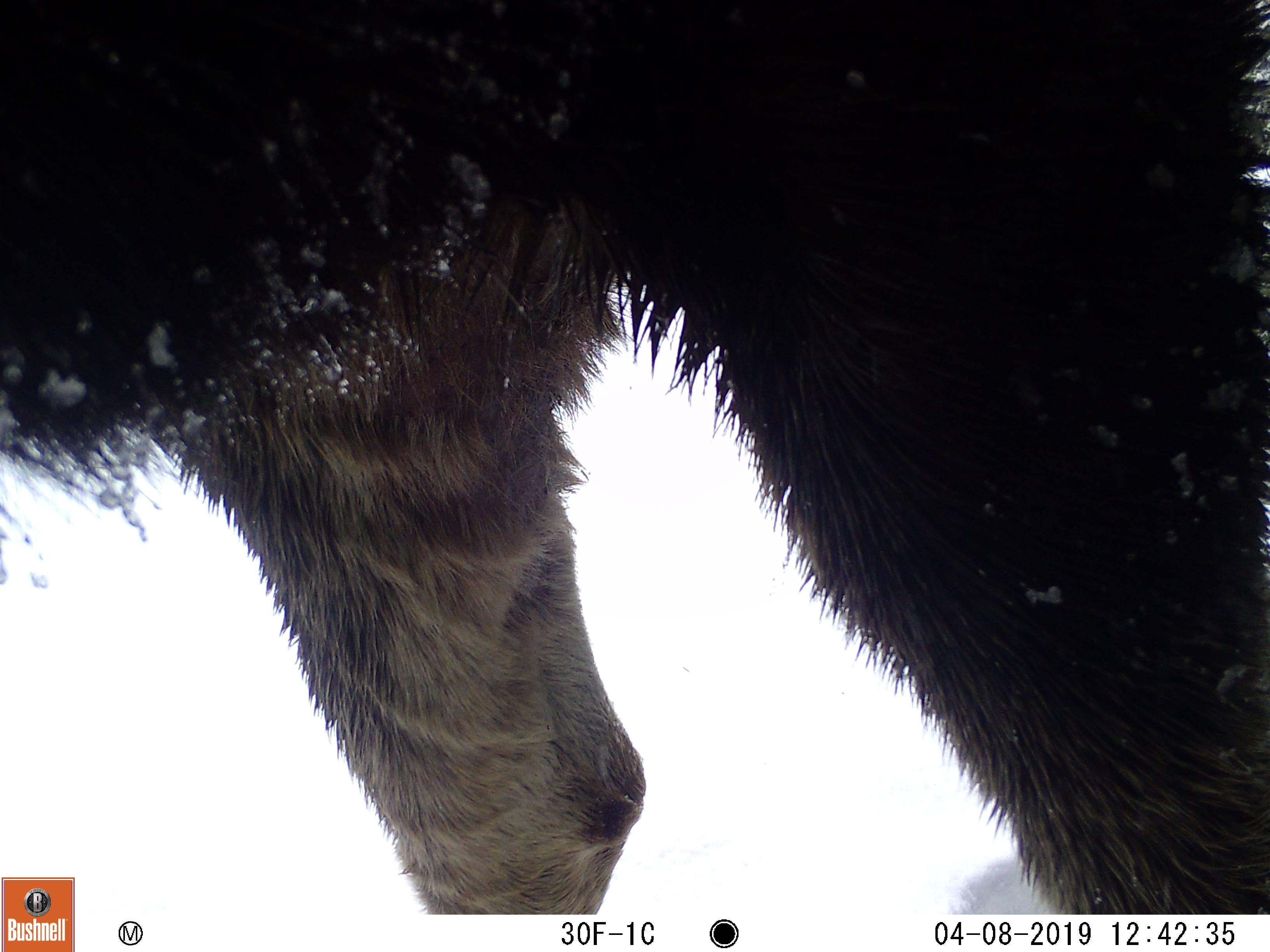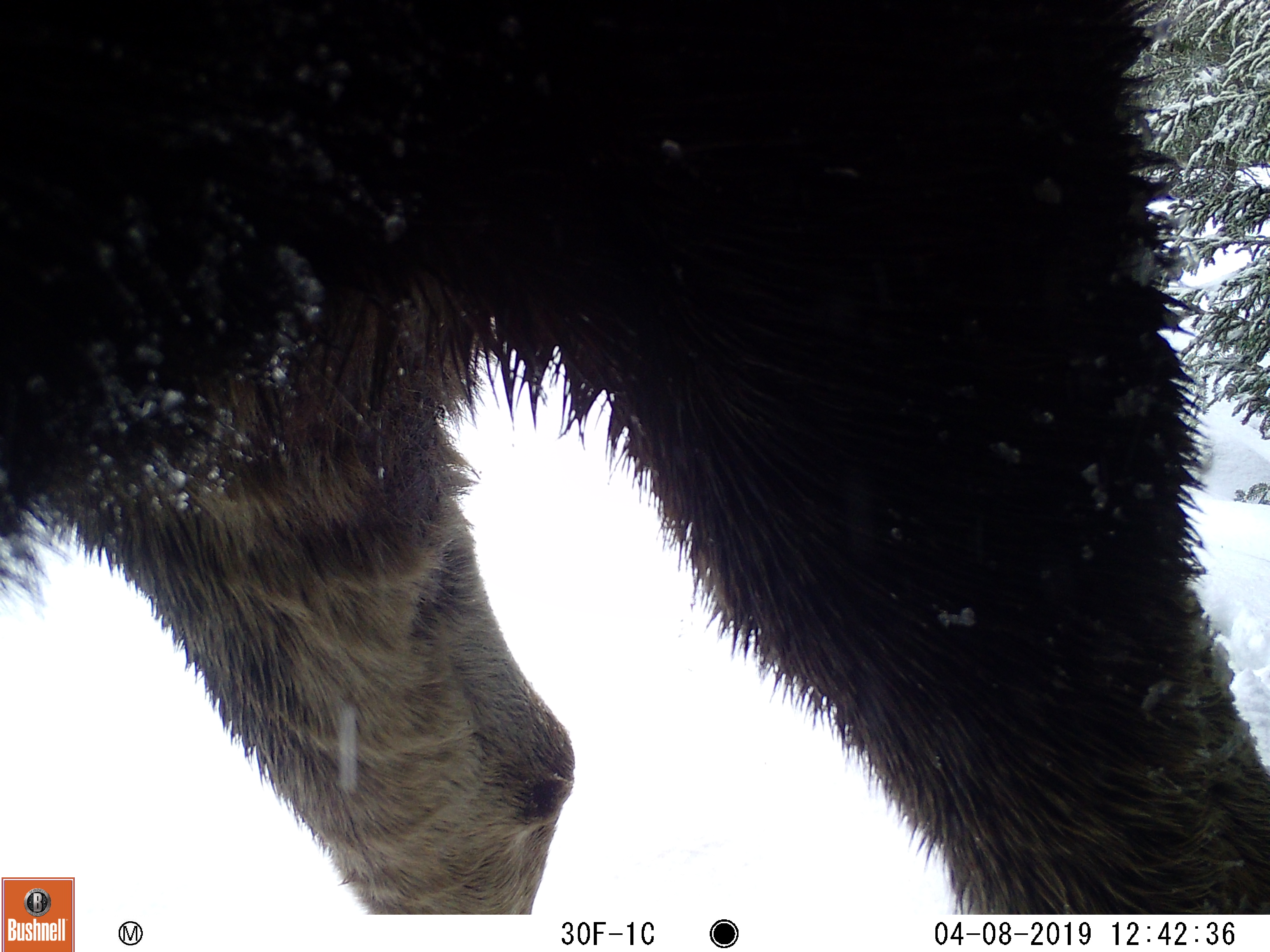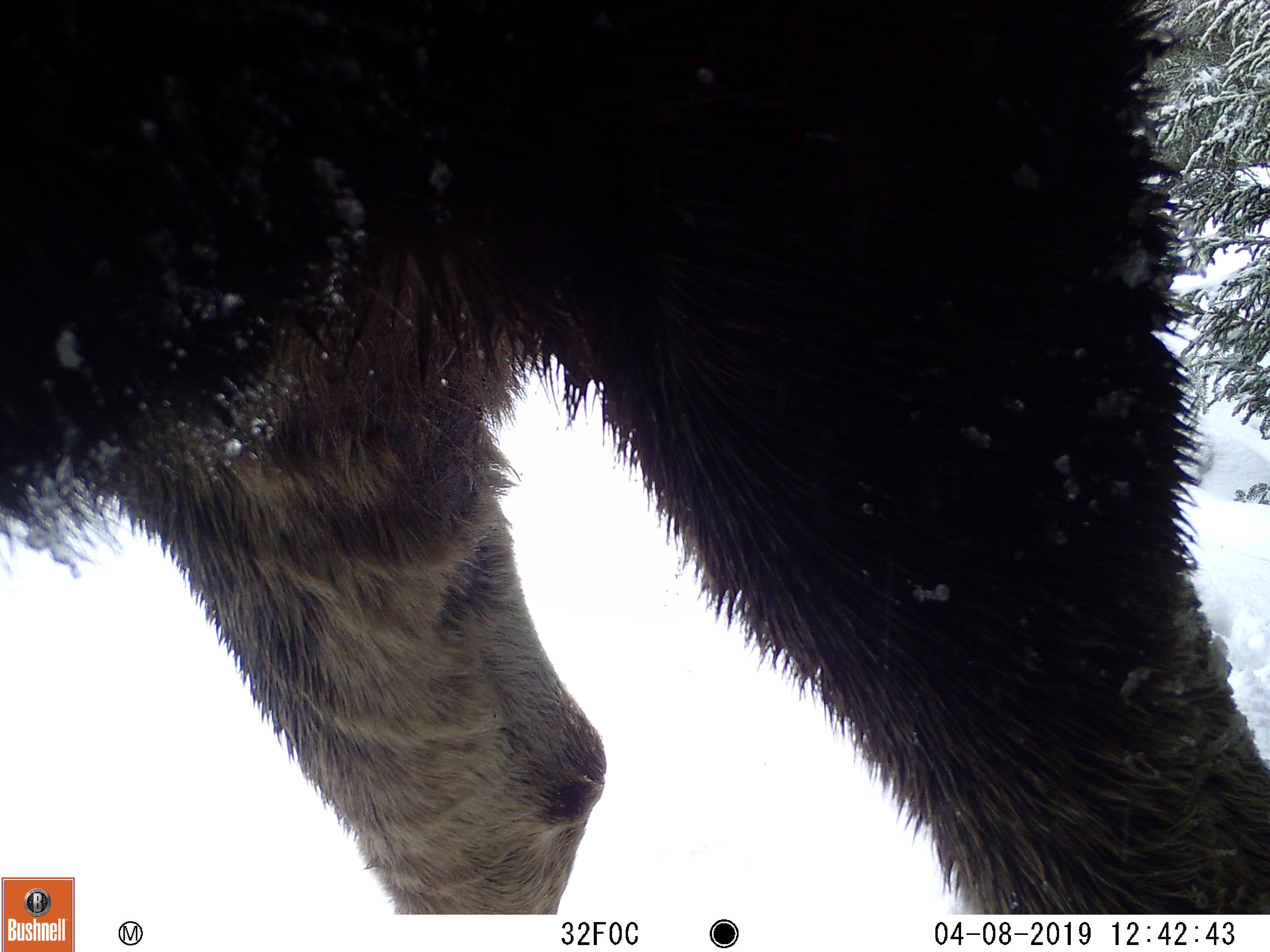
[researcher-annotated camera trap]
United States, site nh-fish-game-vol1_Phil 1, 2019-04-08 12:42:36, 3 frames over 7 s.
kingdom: Animalia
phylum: Chordata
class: Mammalia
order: Artiodactyla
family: Cervidae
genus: Alces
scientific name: Alces alces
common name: moose